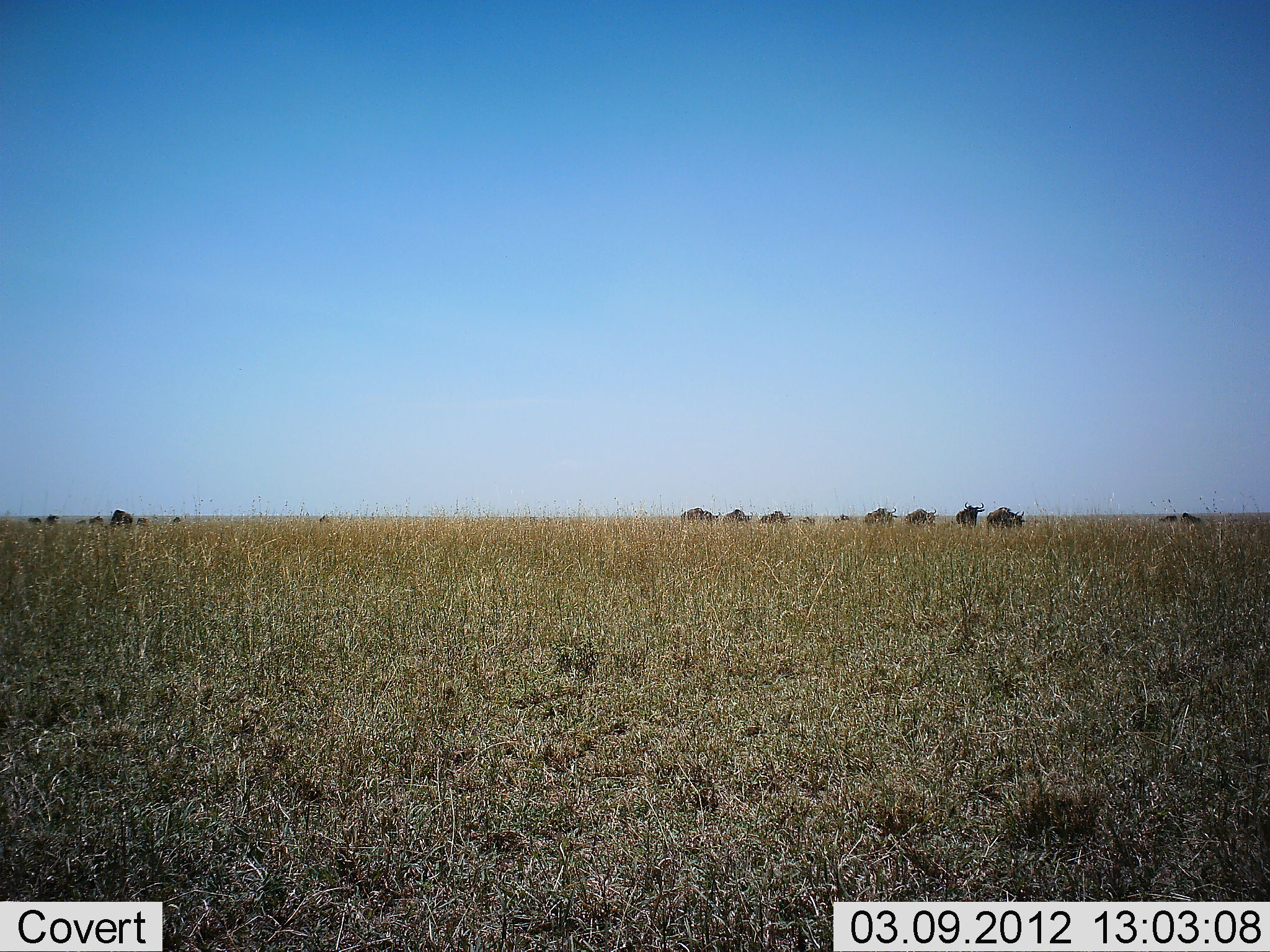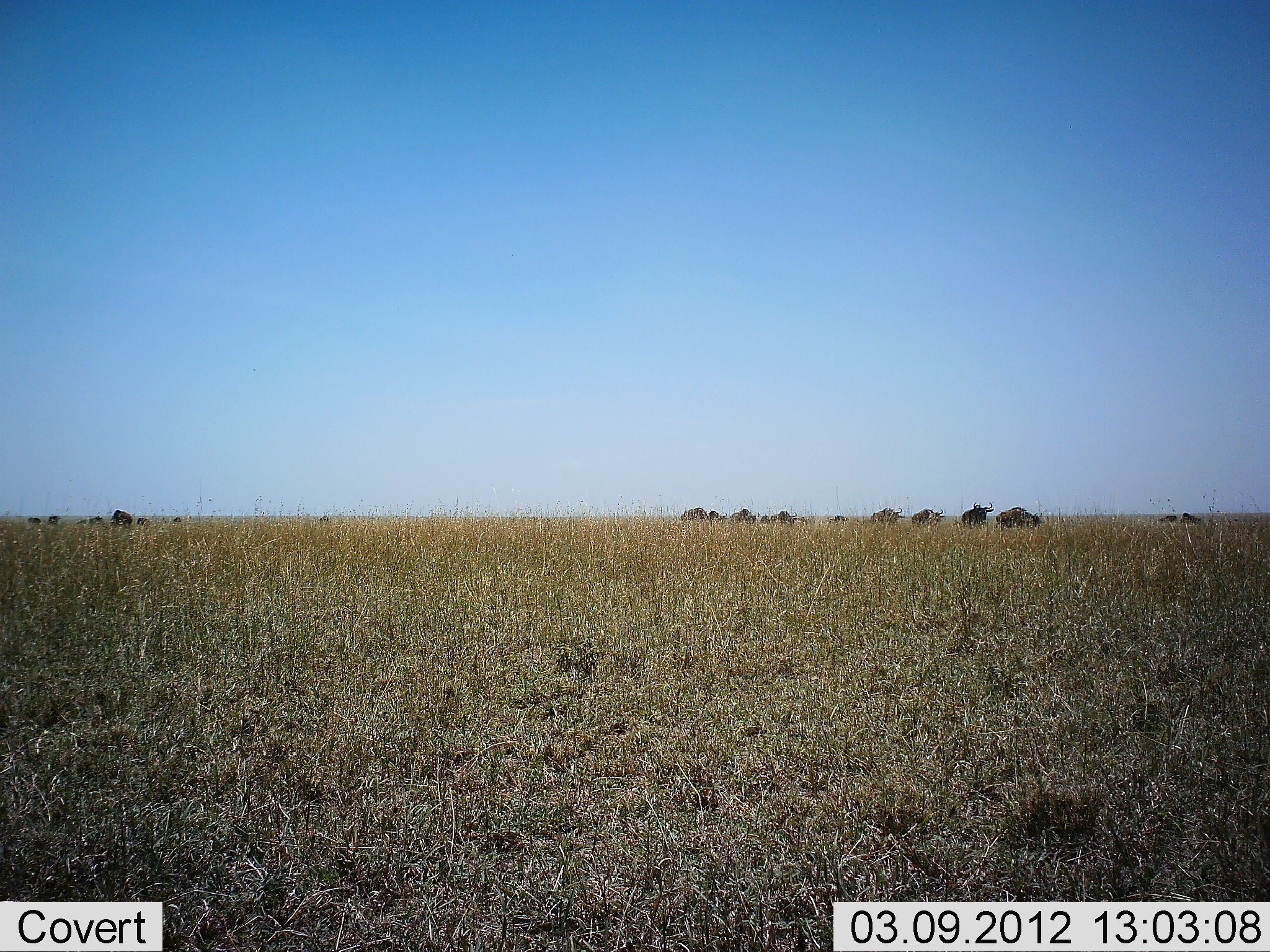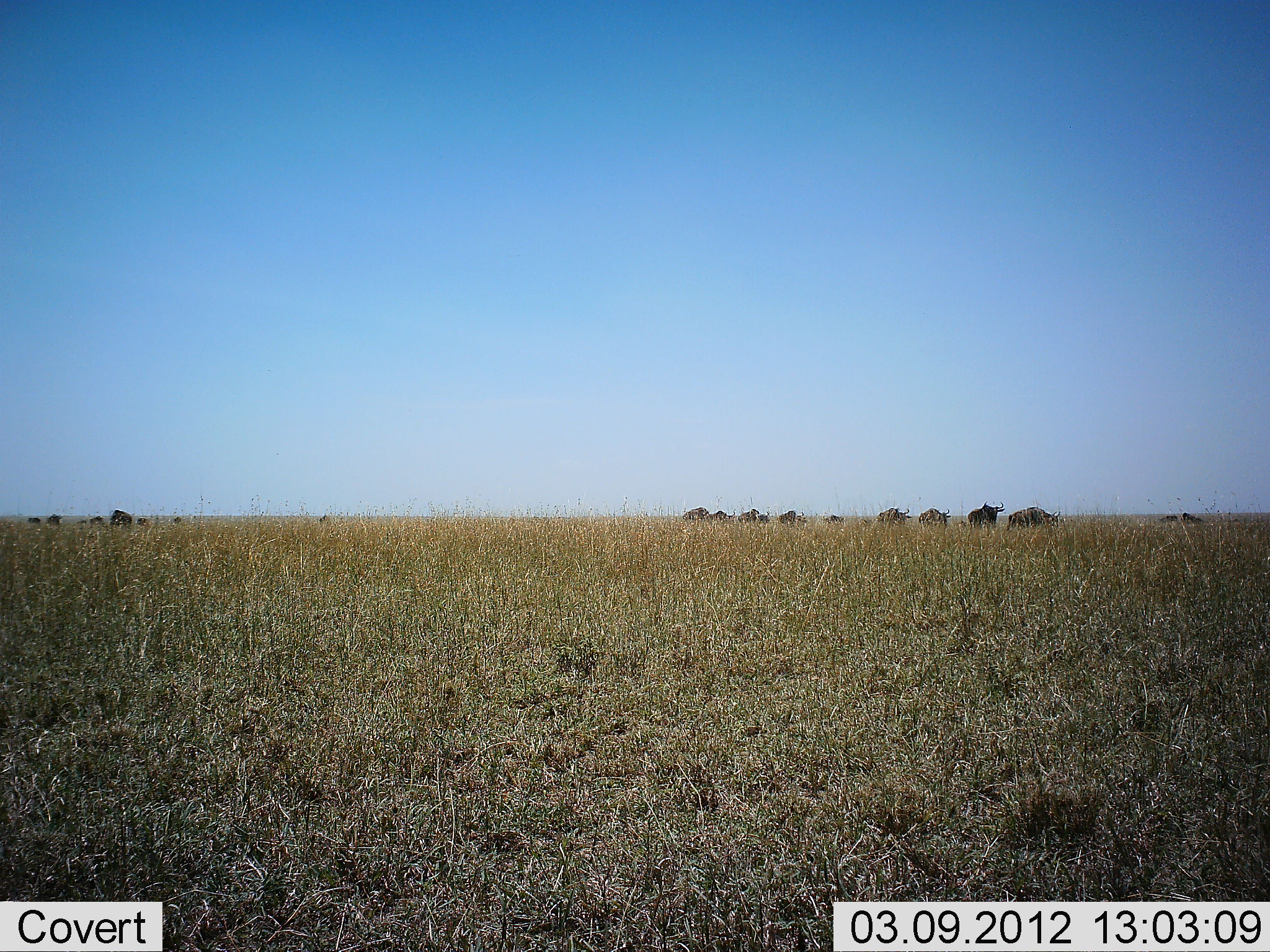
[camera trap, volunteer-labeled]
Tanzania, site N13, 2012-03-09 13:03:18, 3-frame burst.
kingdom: Animalia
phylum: Chordata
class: Mammalia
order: Artiodactyla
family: Bovidae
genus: Connochaetes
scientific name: Connochaetes taurinus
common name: blue wildebeest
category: wildebeest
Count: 11-50.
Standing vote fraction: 31%.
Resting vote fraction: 0%.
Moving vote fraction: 100%.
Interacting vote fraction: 0%.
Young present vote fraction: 0%.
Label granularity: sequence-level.